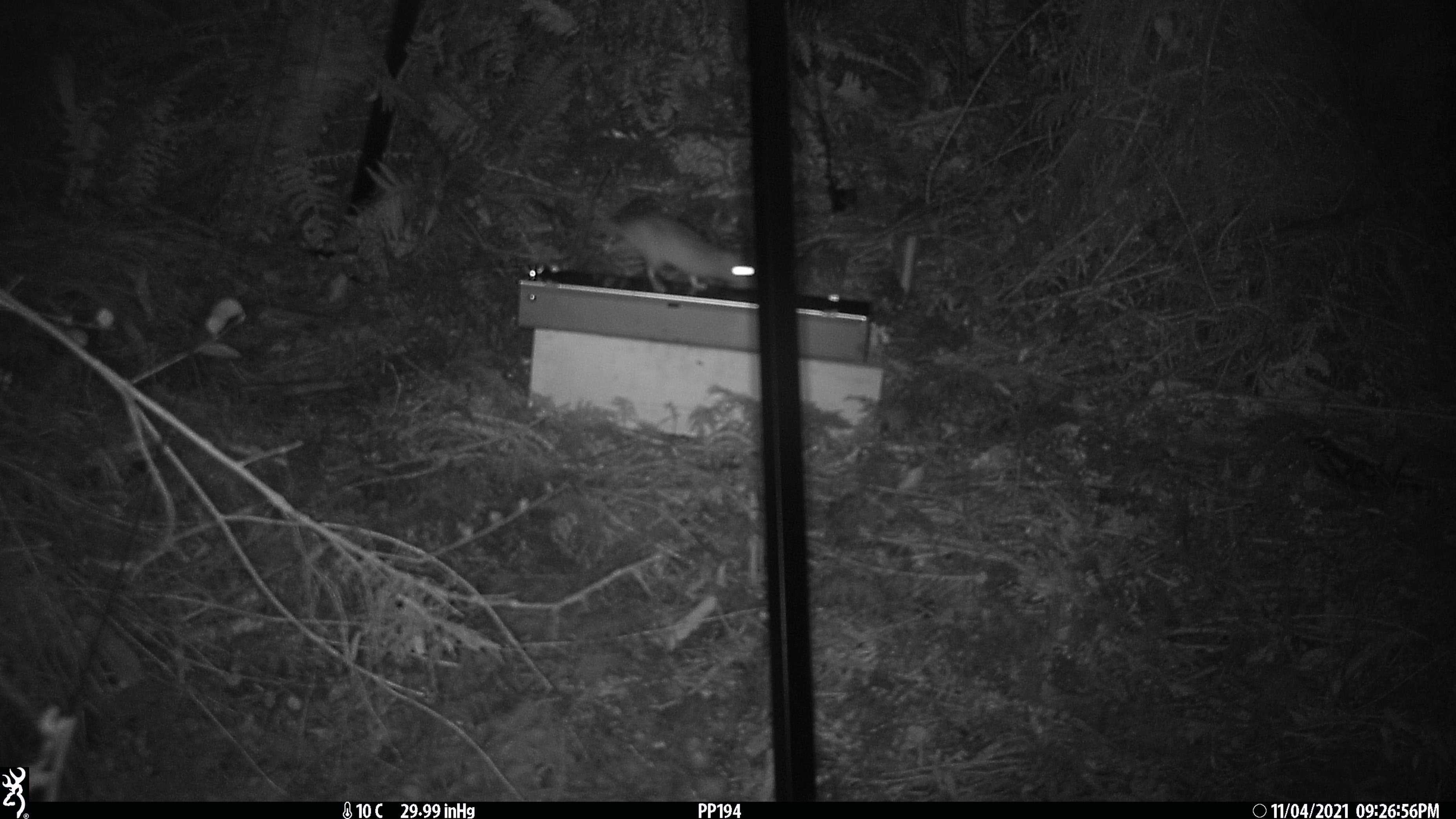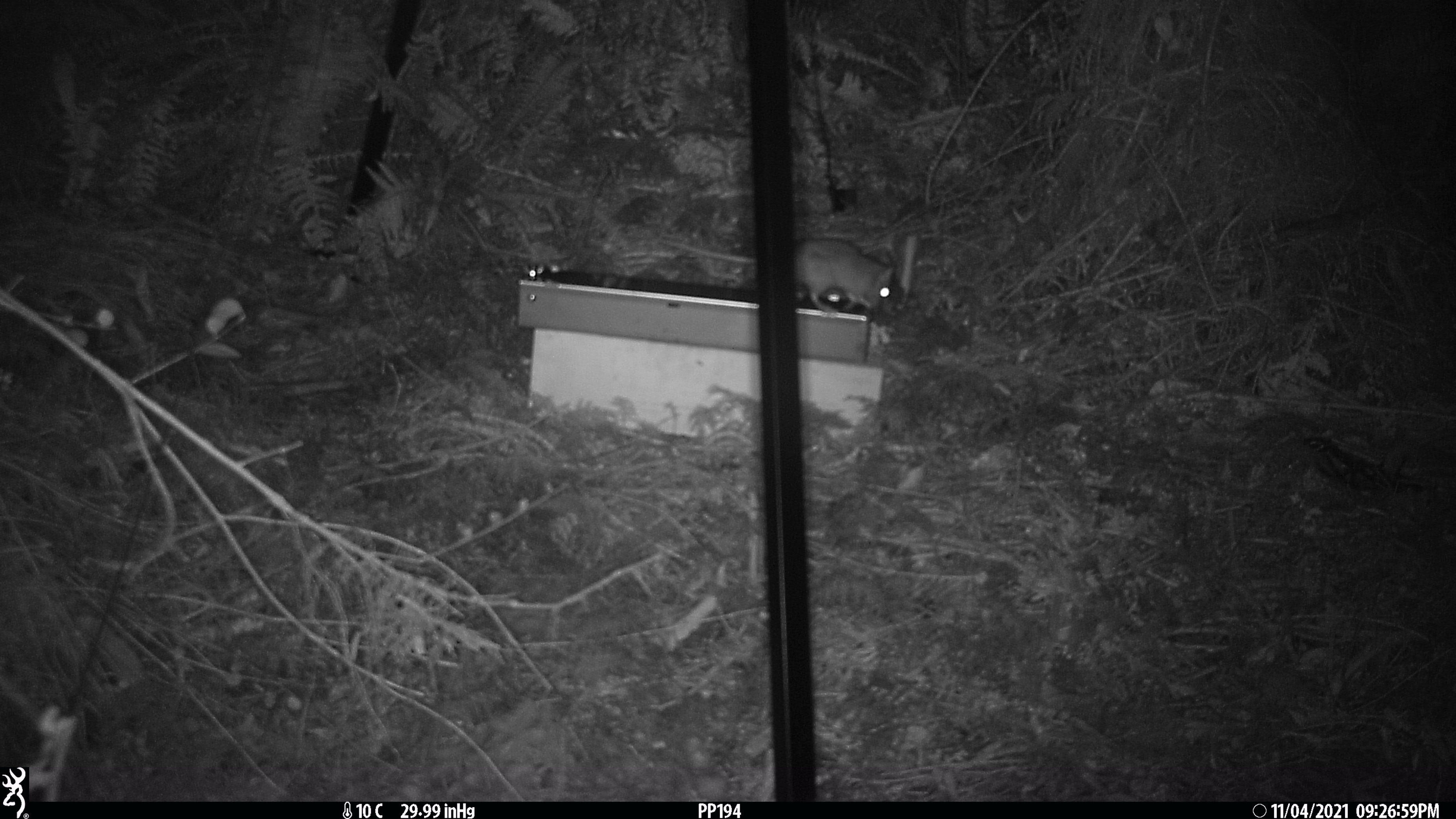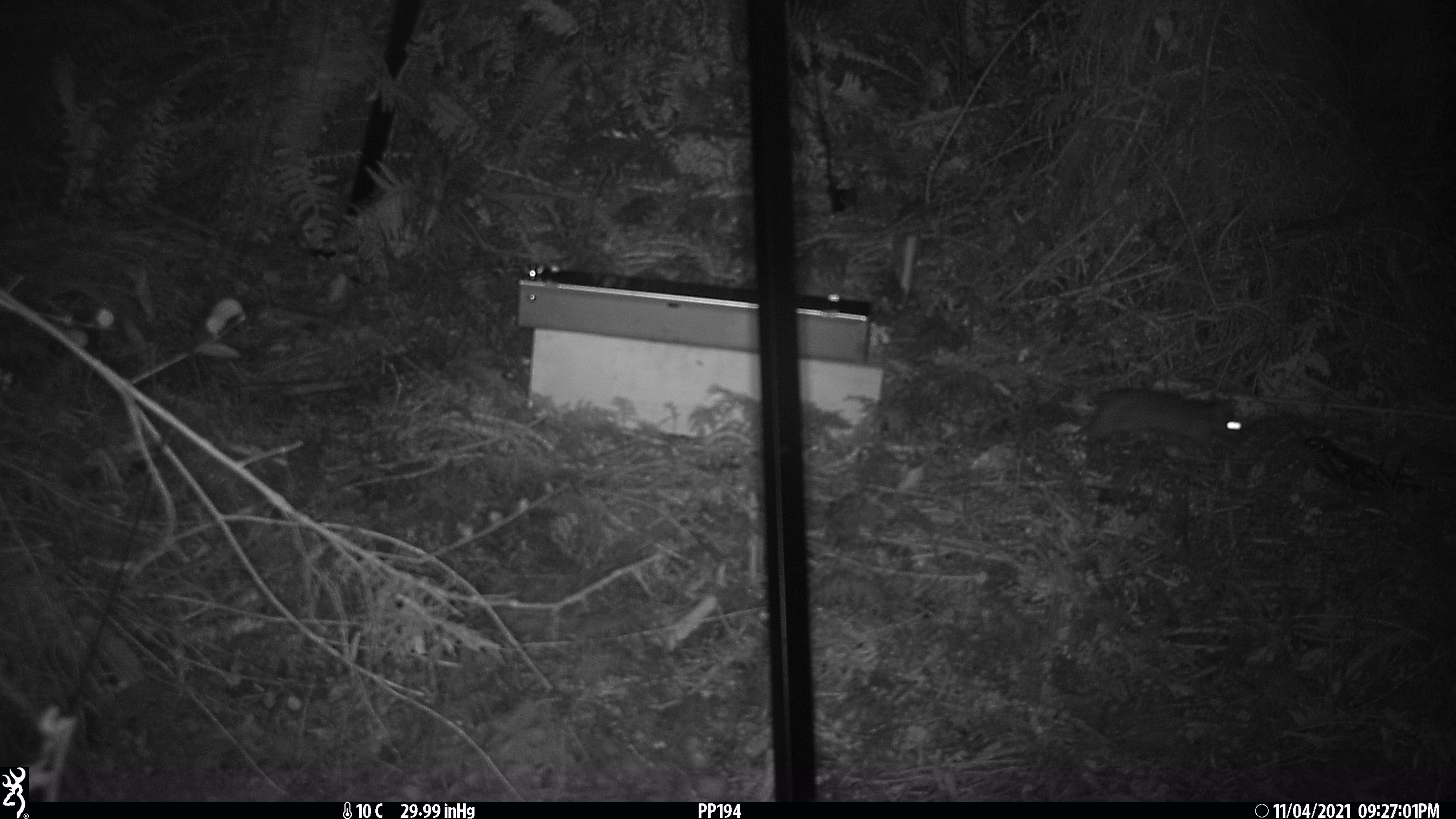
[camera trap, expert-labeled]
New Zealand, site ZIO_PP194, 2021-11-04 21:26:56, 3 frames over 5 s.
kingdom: Animalia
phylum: Chordata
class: Mammalia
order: Rodentia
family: Muridae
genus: Rattus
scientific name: Rattus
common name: rat